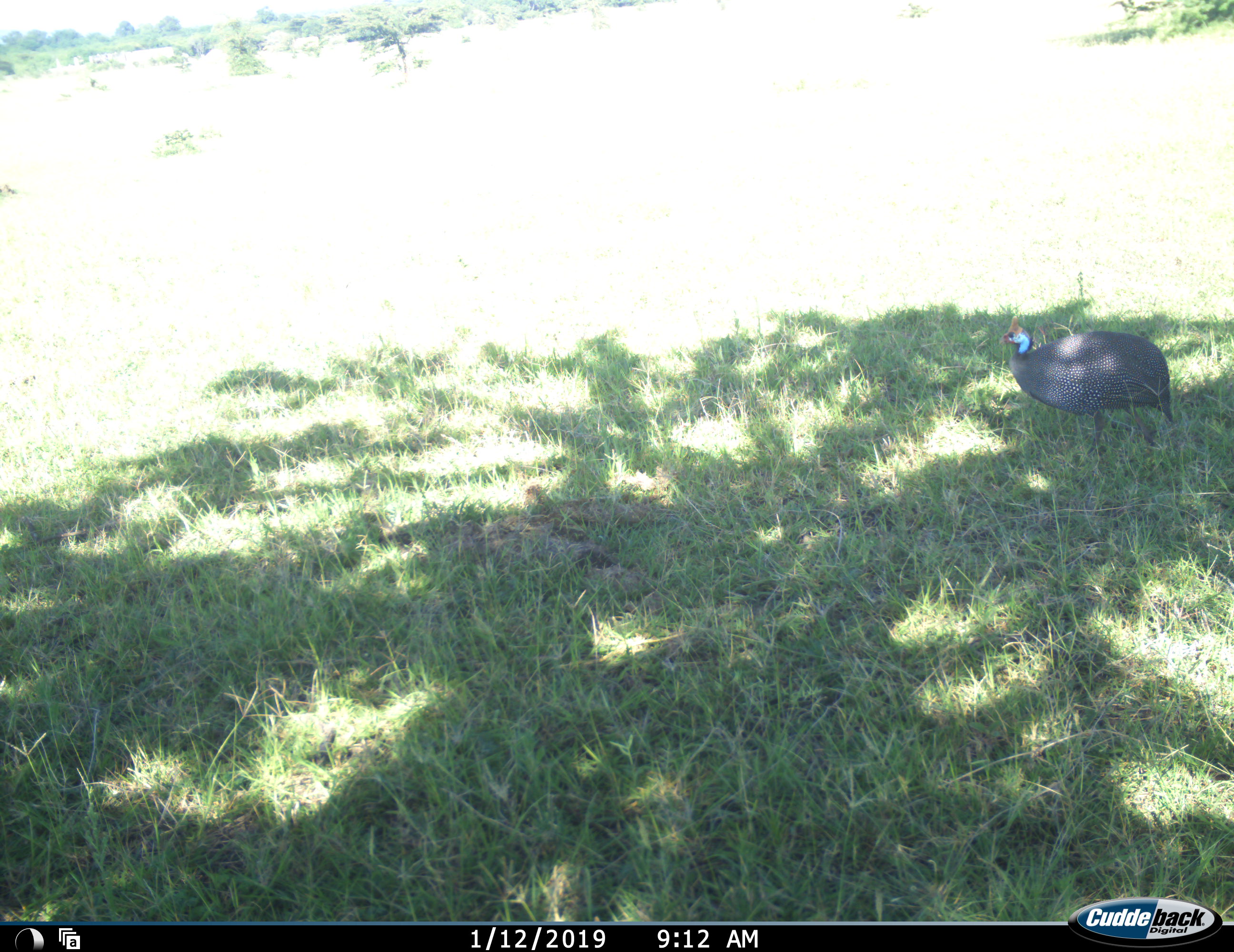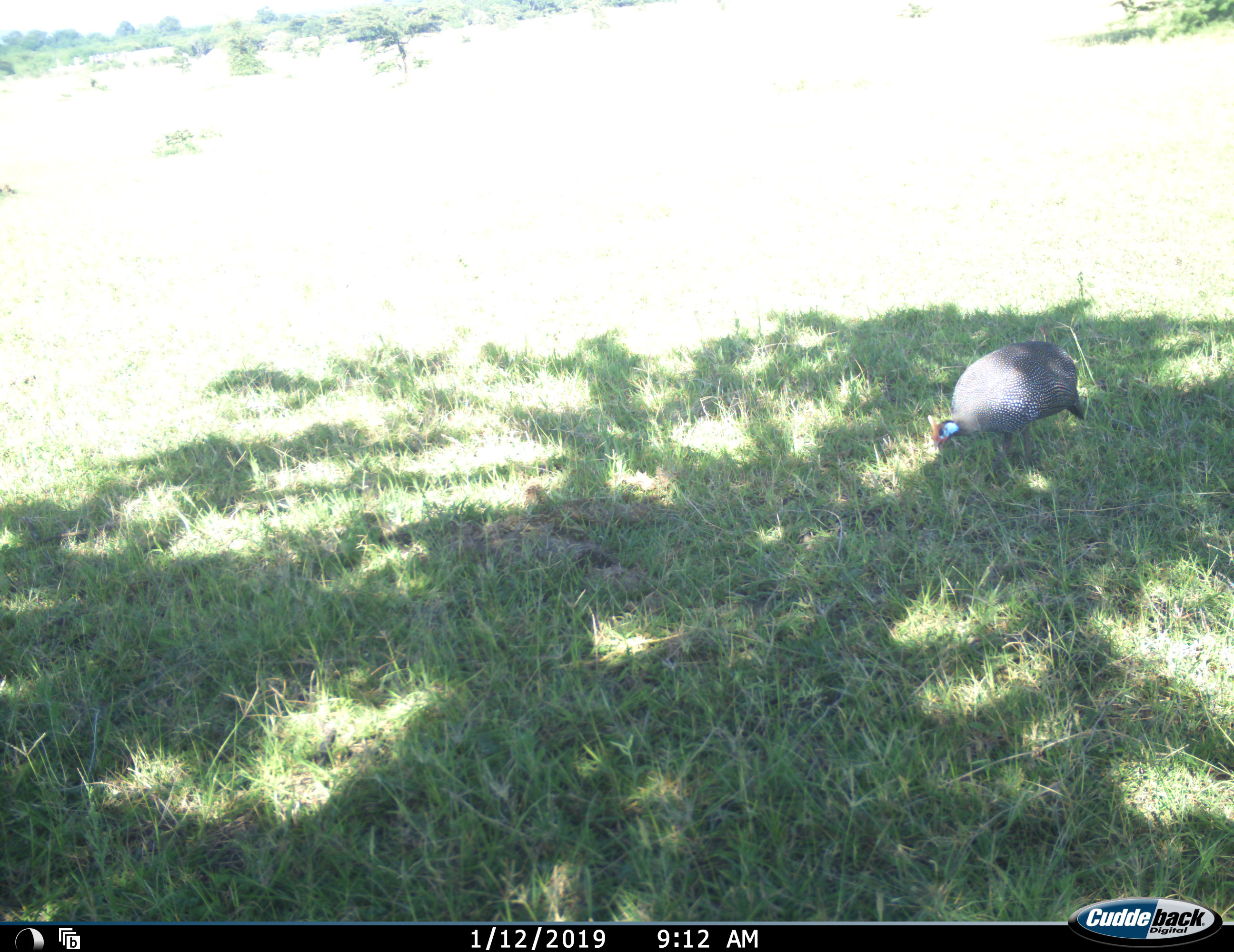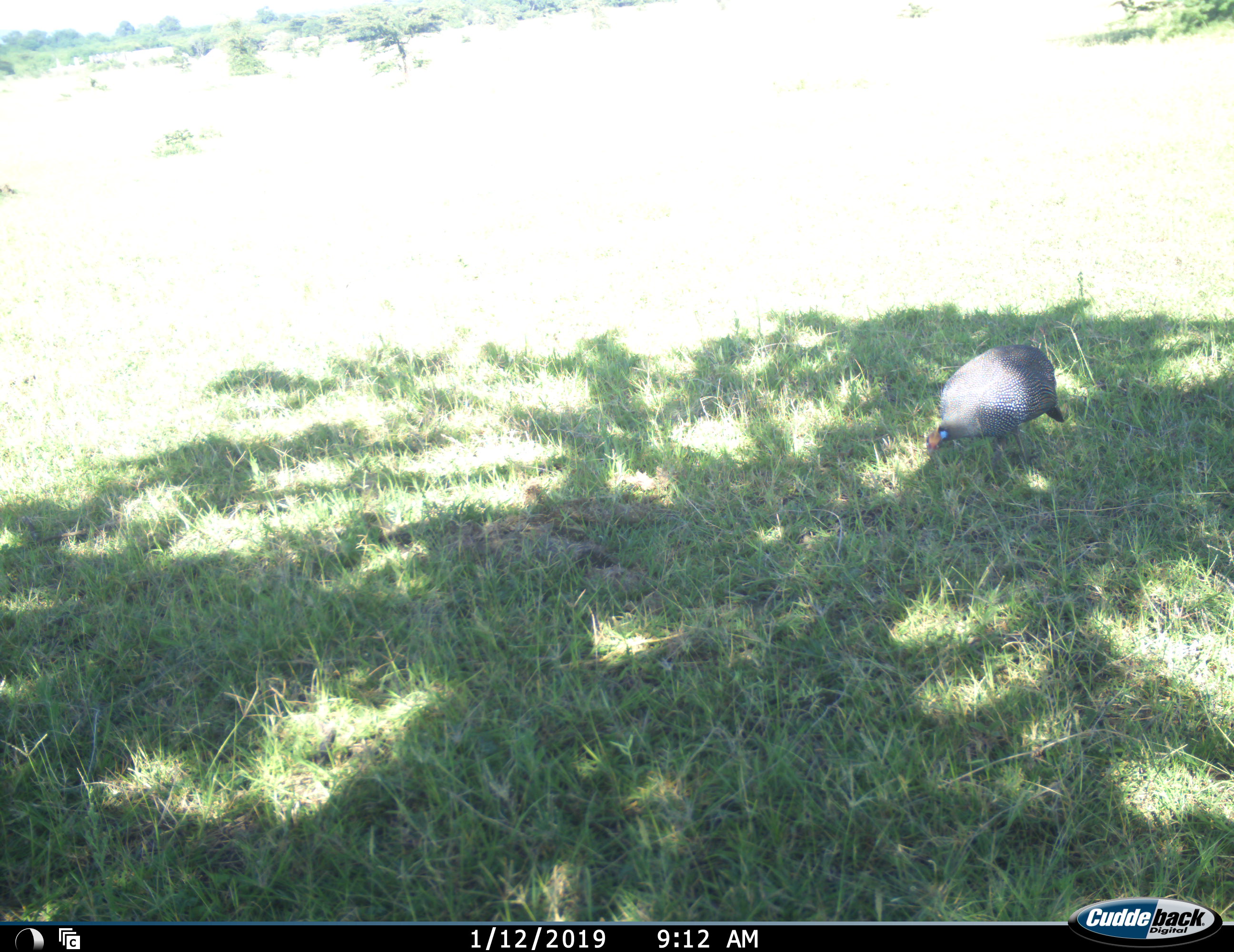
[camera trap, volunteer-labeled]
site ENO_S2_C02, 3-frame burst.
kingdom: Animalia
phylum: Chordata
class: Aves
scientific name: Aves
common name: bird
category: birdother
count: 1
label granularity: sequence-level